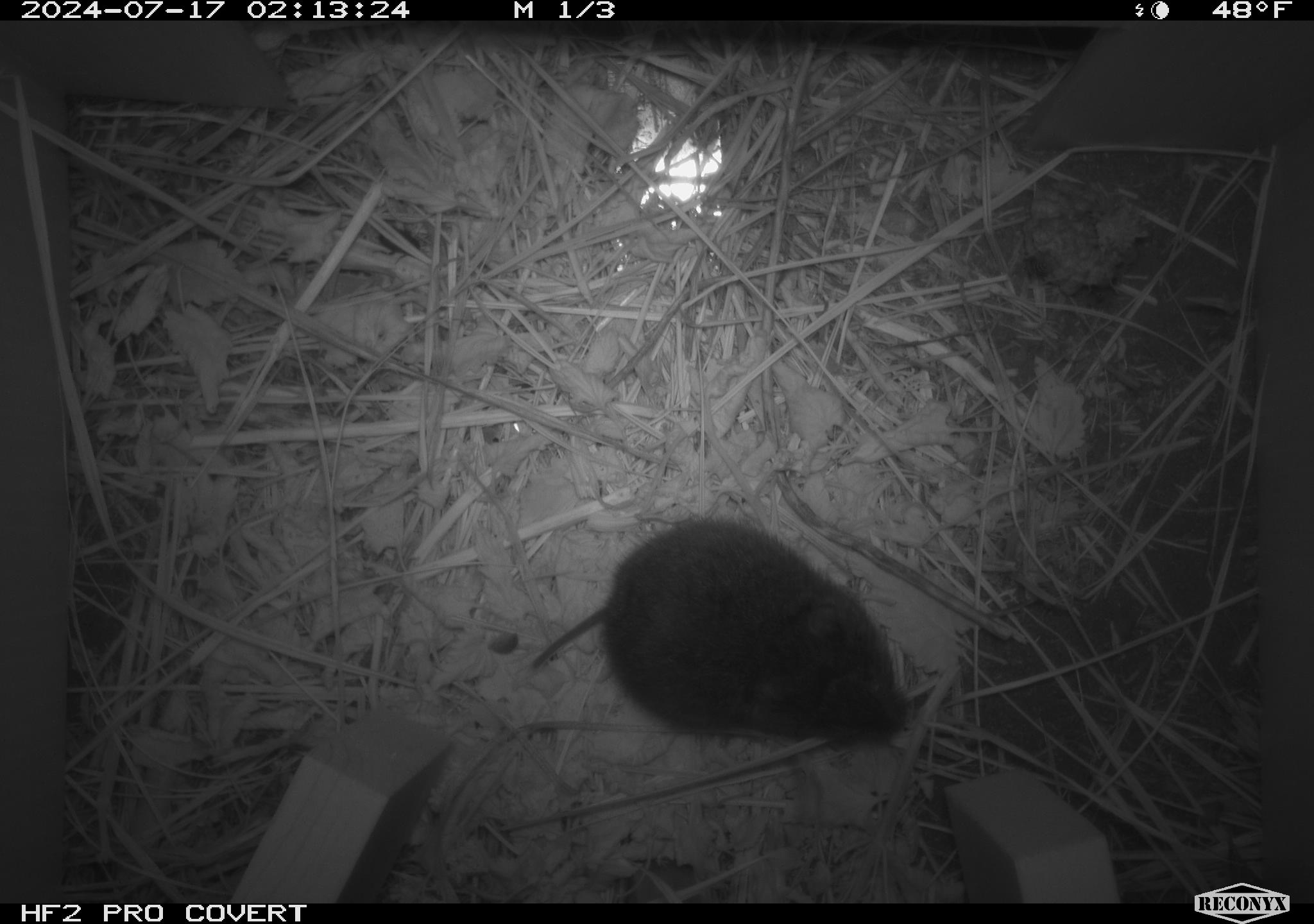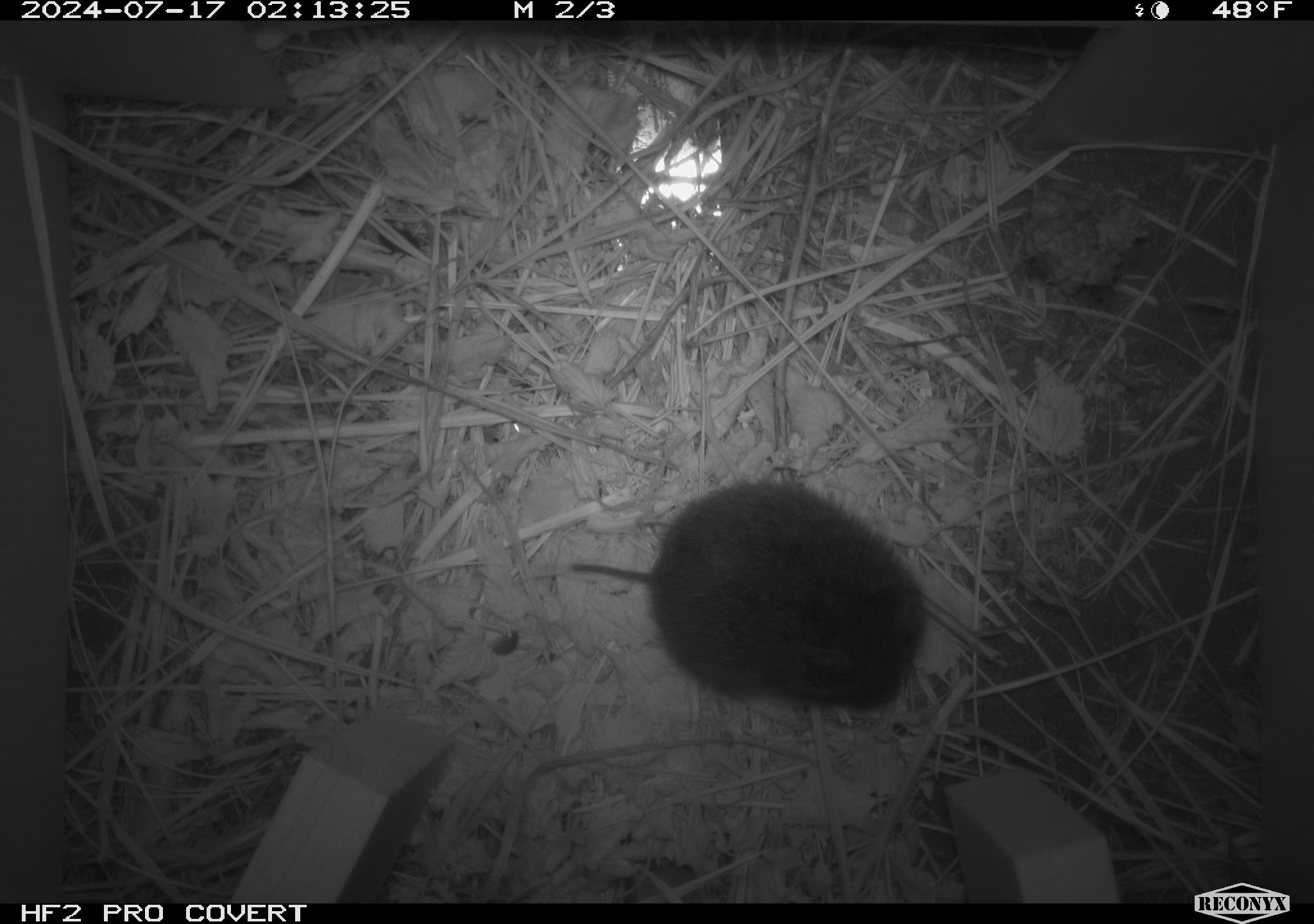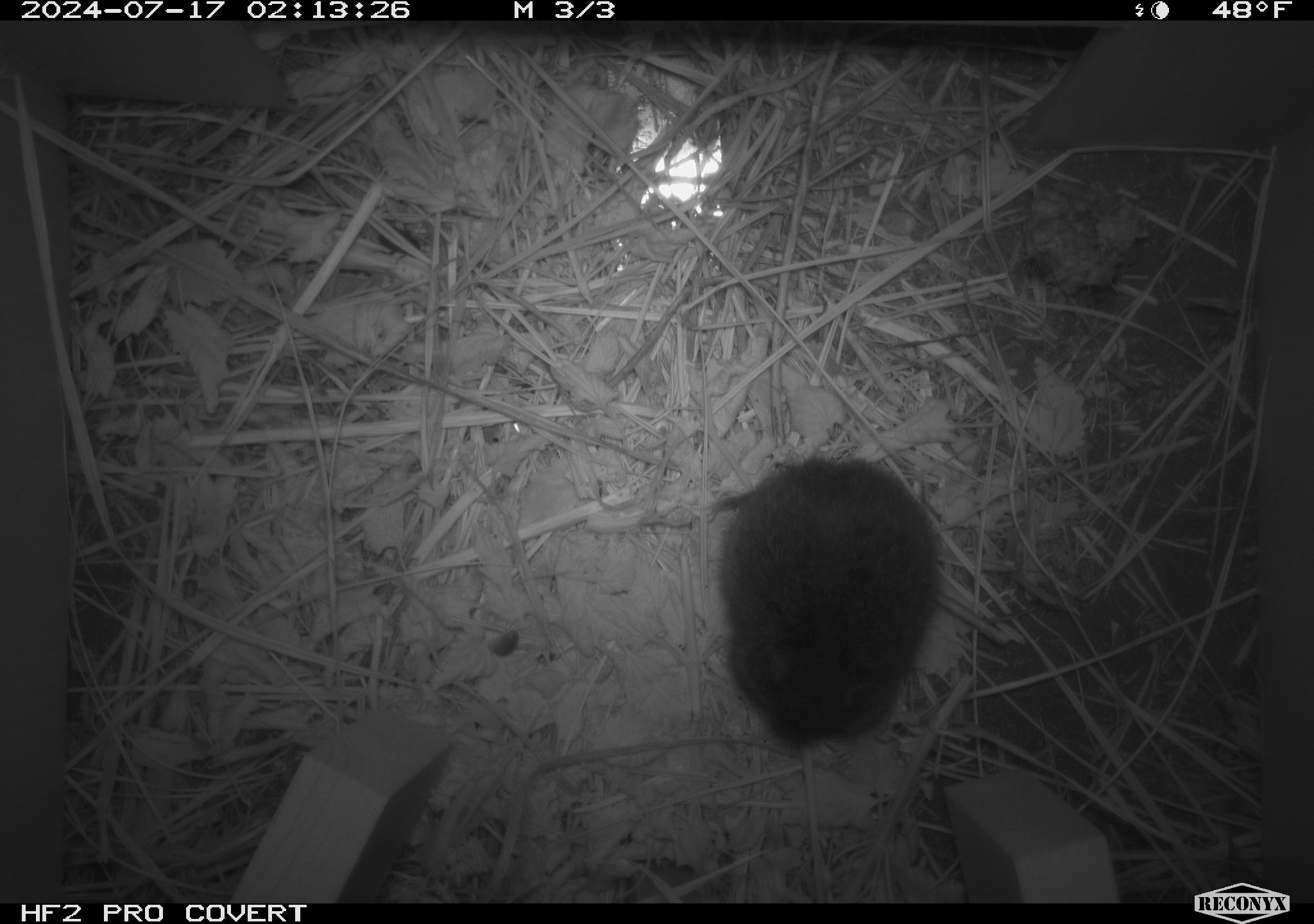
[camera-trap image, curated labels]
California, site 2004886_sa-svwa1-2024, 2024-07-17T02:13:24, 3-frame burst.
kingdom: Animalia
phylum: Chordata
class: Mammalia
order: Rodentia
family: Cricetidae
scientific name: Arvicolinae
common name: voles, lemmings, and muskrats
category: arvicolinae subfamily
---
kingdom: Animalia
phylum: Arthropoda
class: Malacostraca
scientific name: Malacostraca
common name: amphipods, crabs, isopods, krill, lobsters and shrimps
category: malacostracan